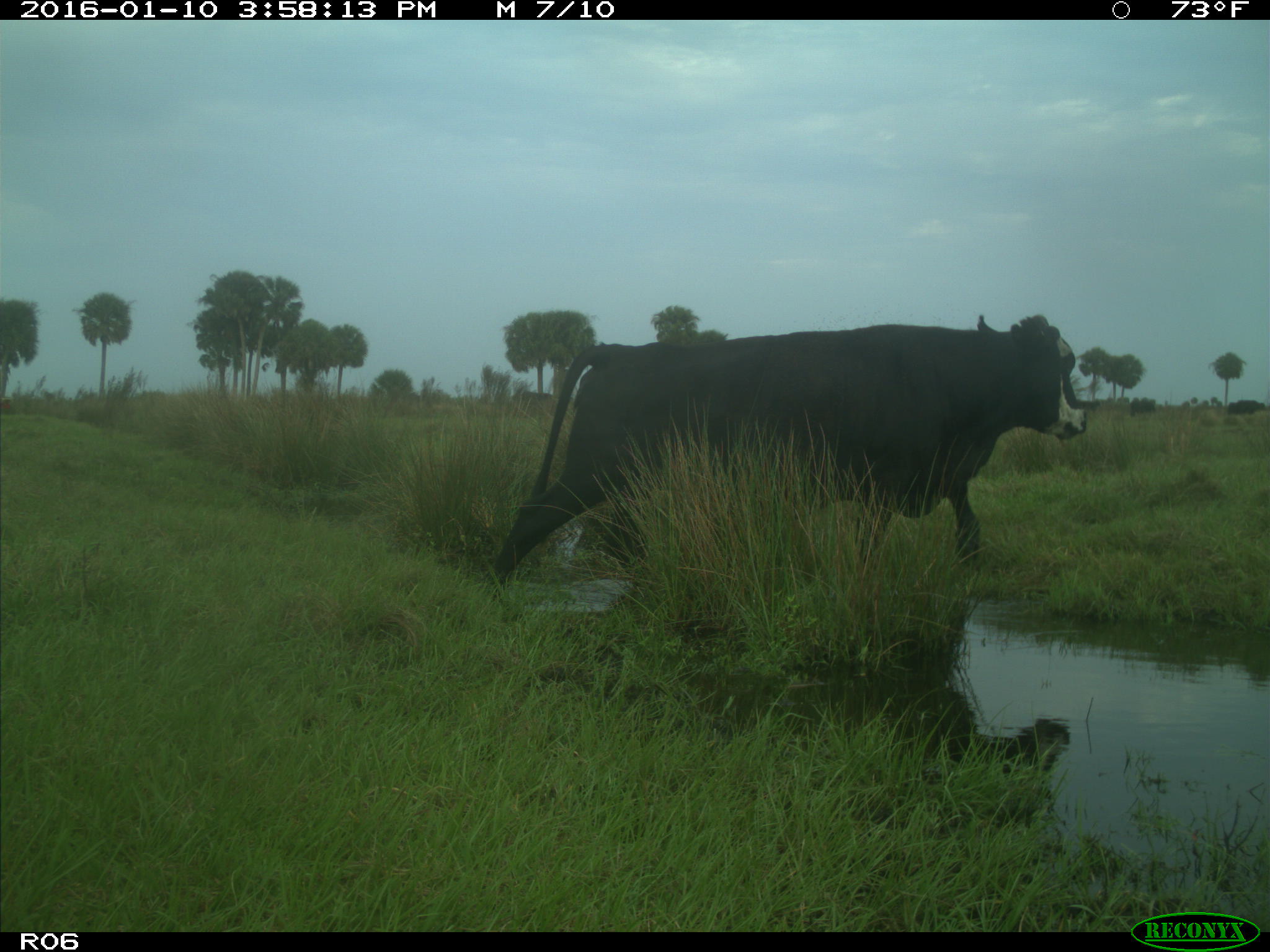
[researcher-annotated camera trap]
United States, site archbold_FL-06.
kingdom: Animalia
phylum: Chordata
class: Mammalia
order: Artiodactyla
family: Bovidae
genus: Bos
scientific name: Bos taurus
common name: domestic cow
Bos taurus (domestic cow).